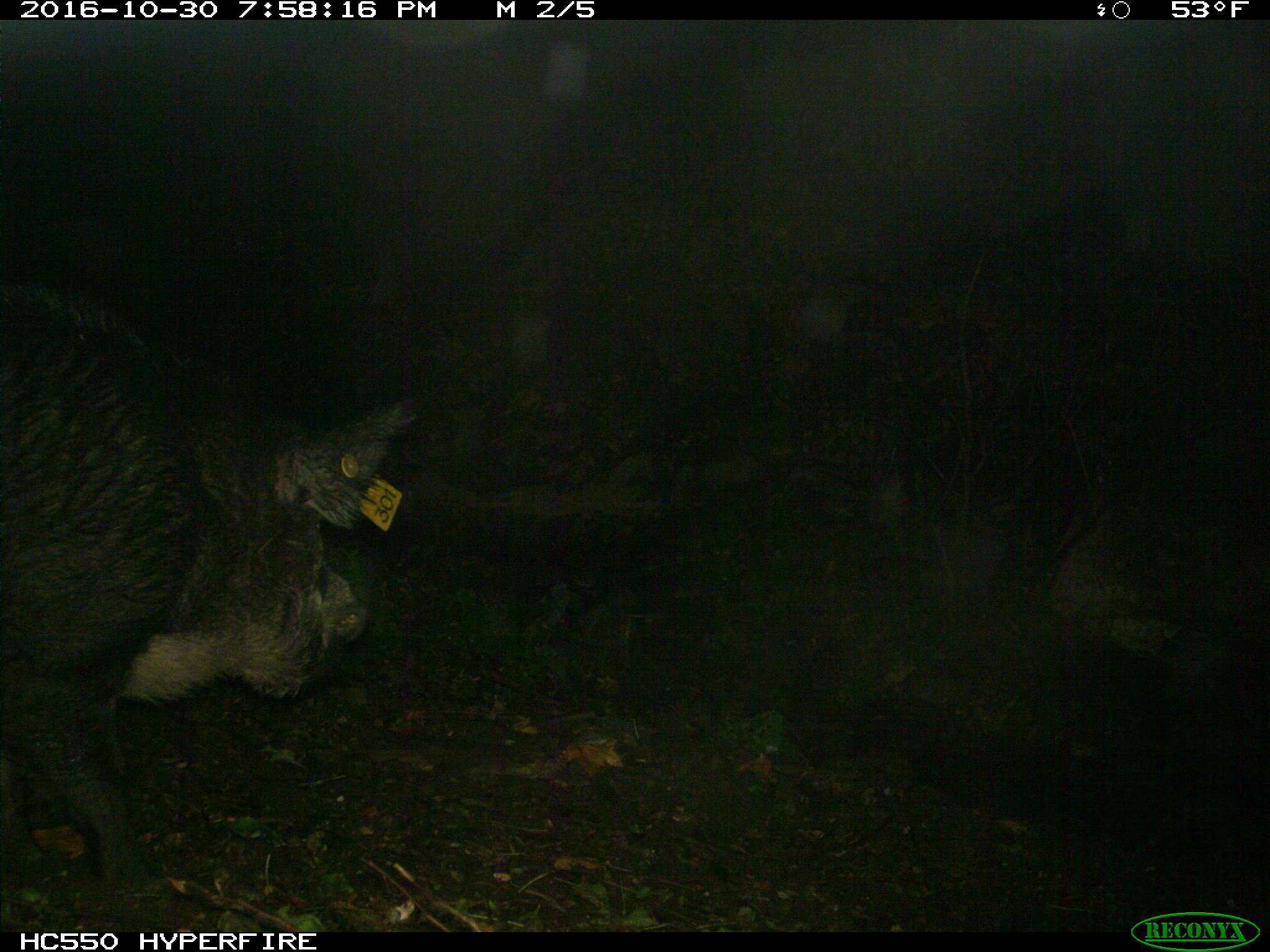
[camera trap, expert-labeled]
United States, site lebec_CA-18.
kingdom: Animalia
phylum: Chordata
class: Mammalia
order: Artiodactyla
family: Suidae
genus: Sus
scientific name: Sus scrofa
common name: wild boar